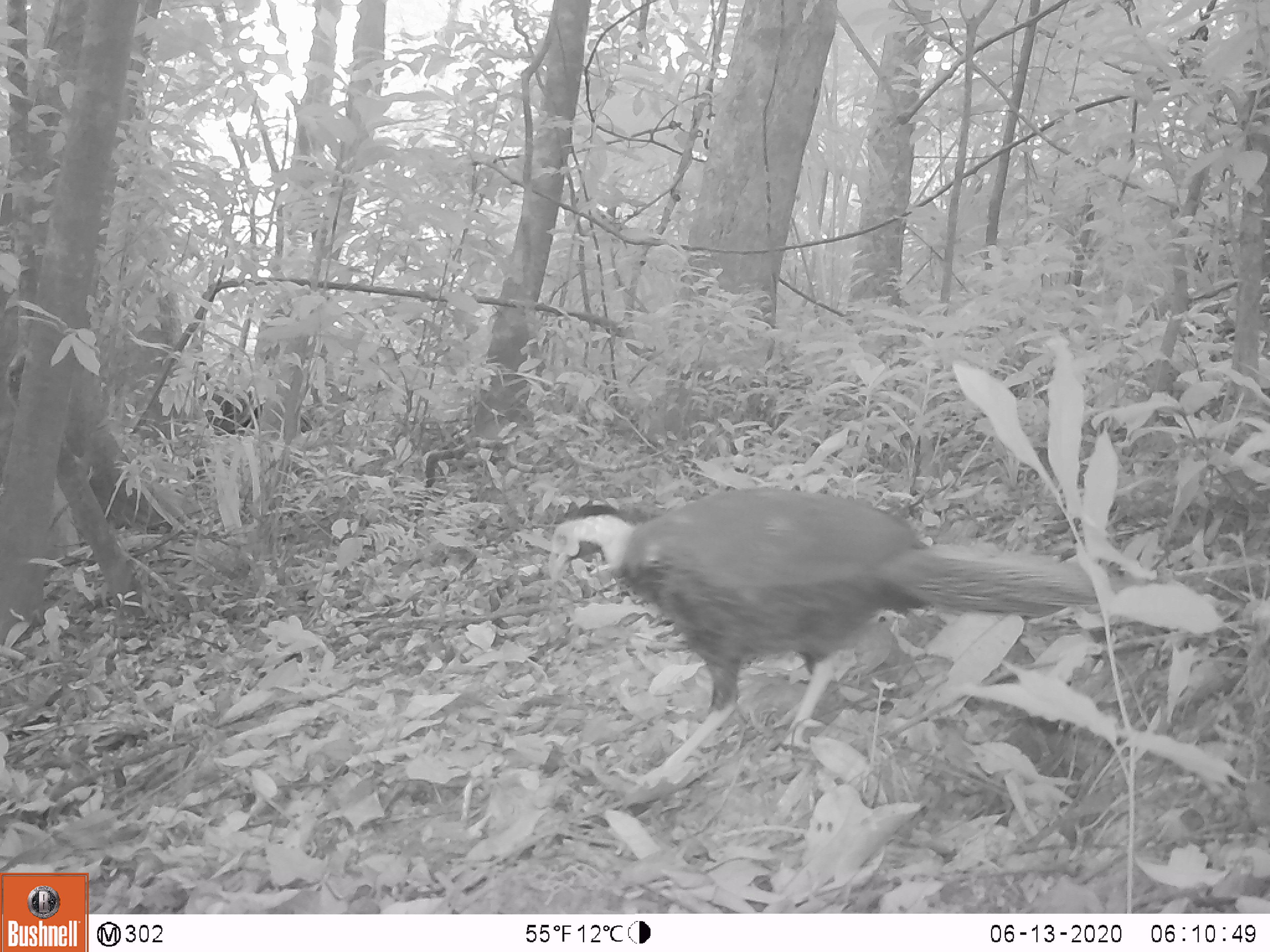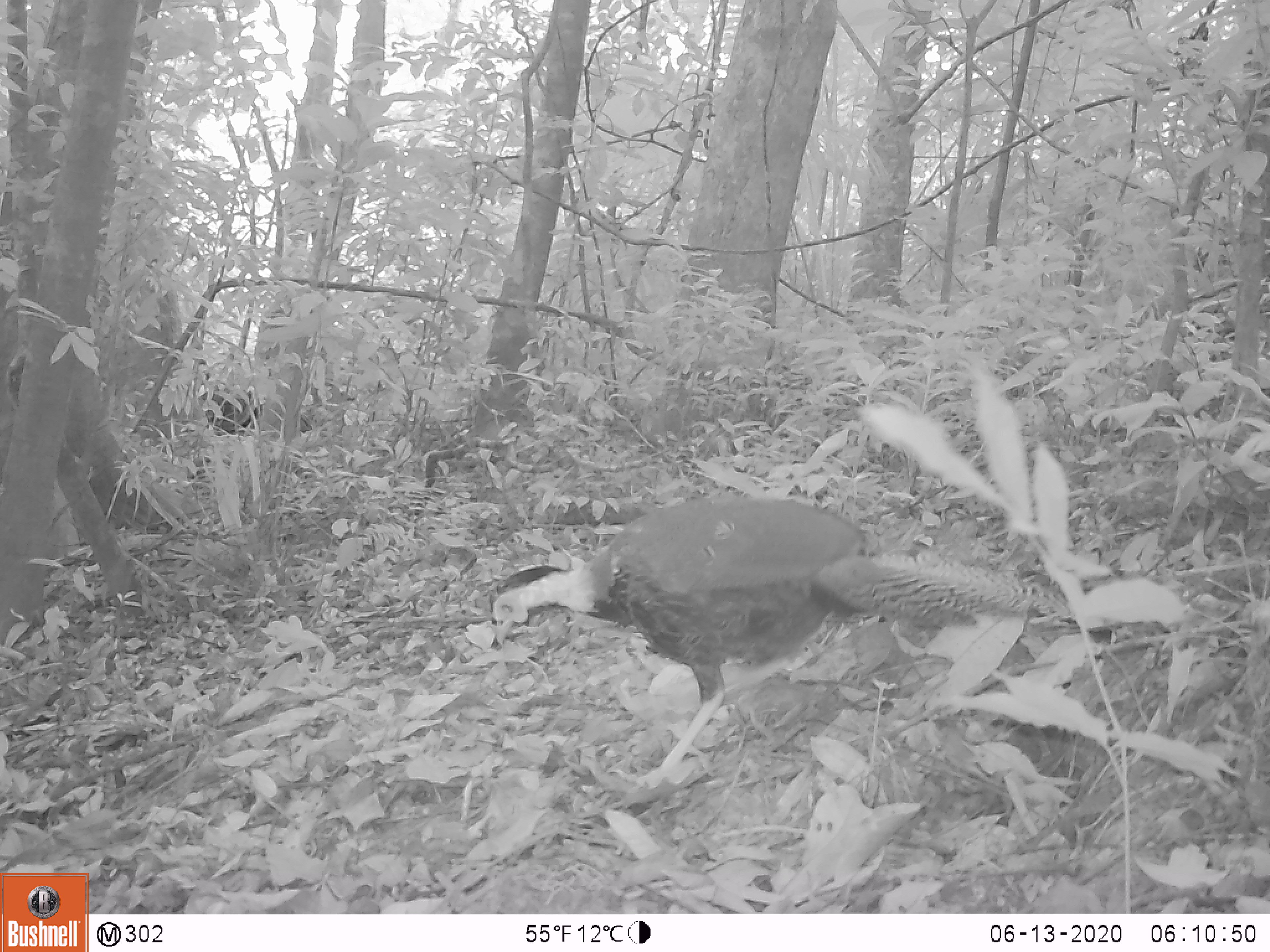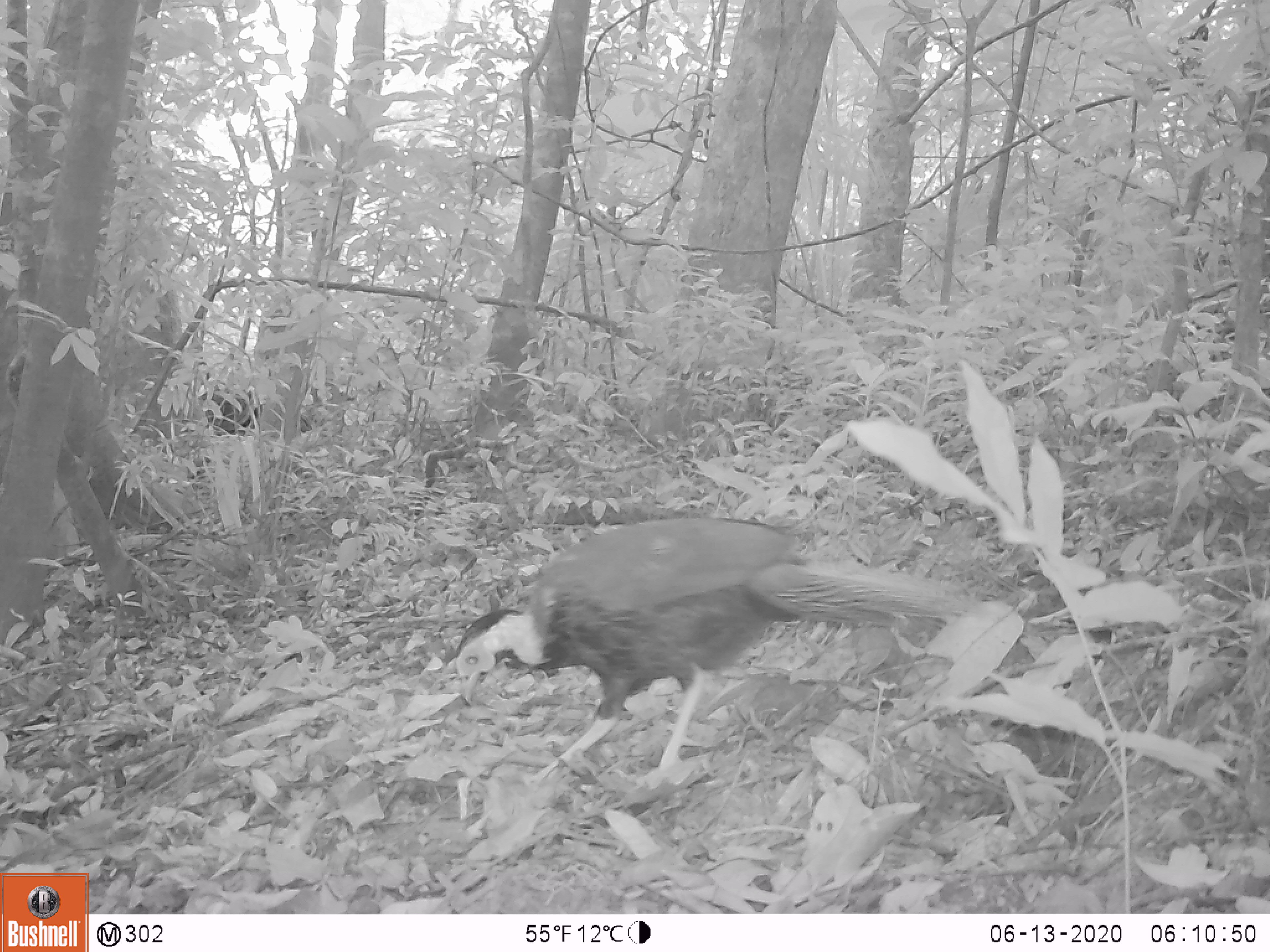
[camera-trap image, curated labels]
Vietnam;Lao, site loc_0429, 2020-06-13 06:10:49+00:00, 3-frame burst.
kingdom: Animalia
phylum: Chordata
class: Aves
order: Galliformes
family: Phasianidae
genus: Lophura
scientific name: Lophura nycthemera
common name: silver pheasant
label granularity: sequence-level